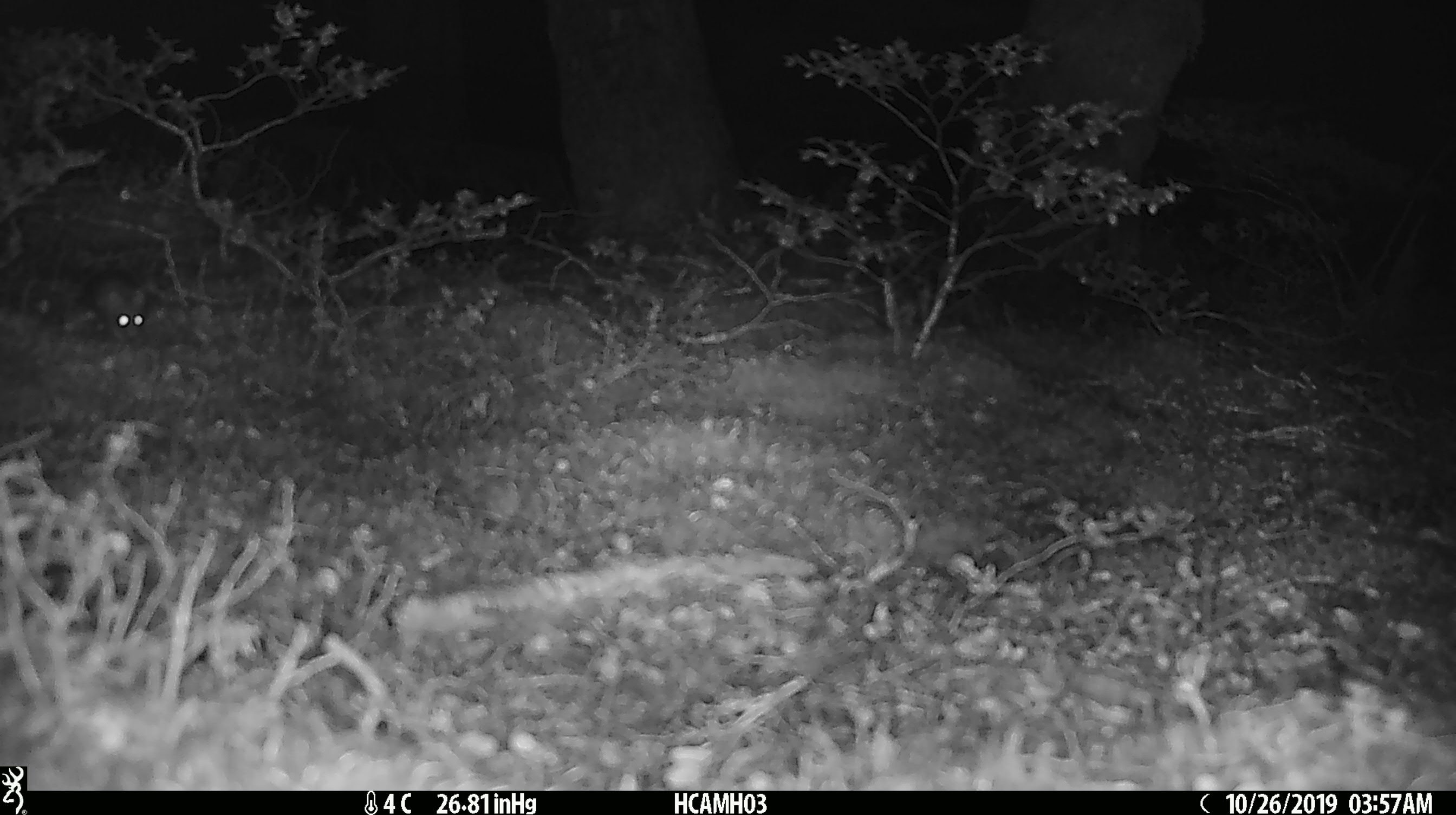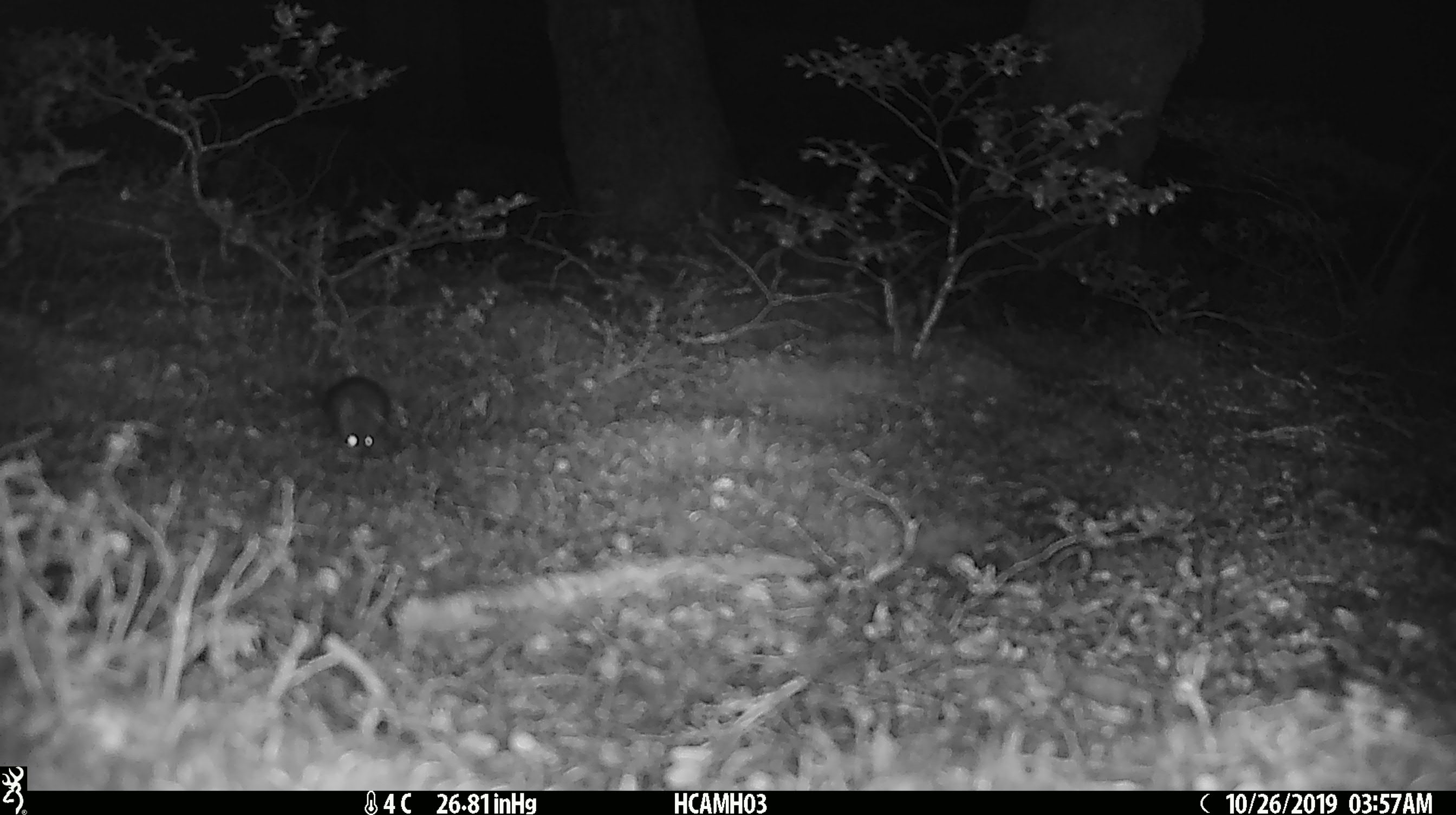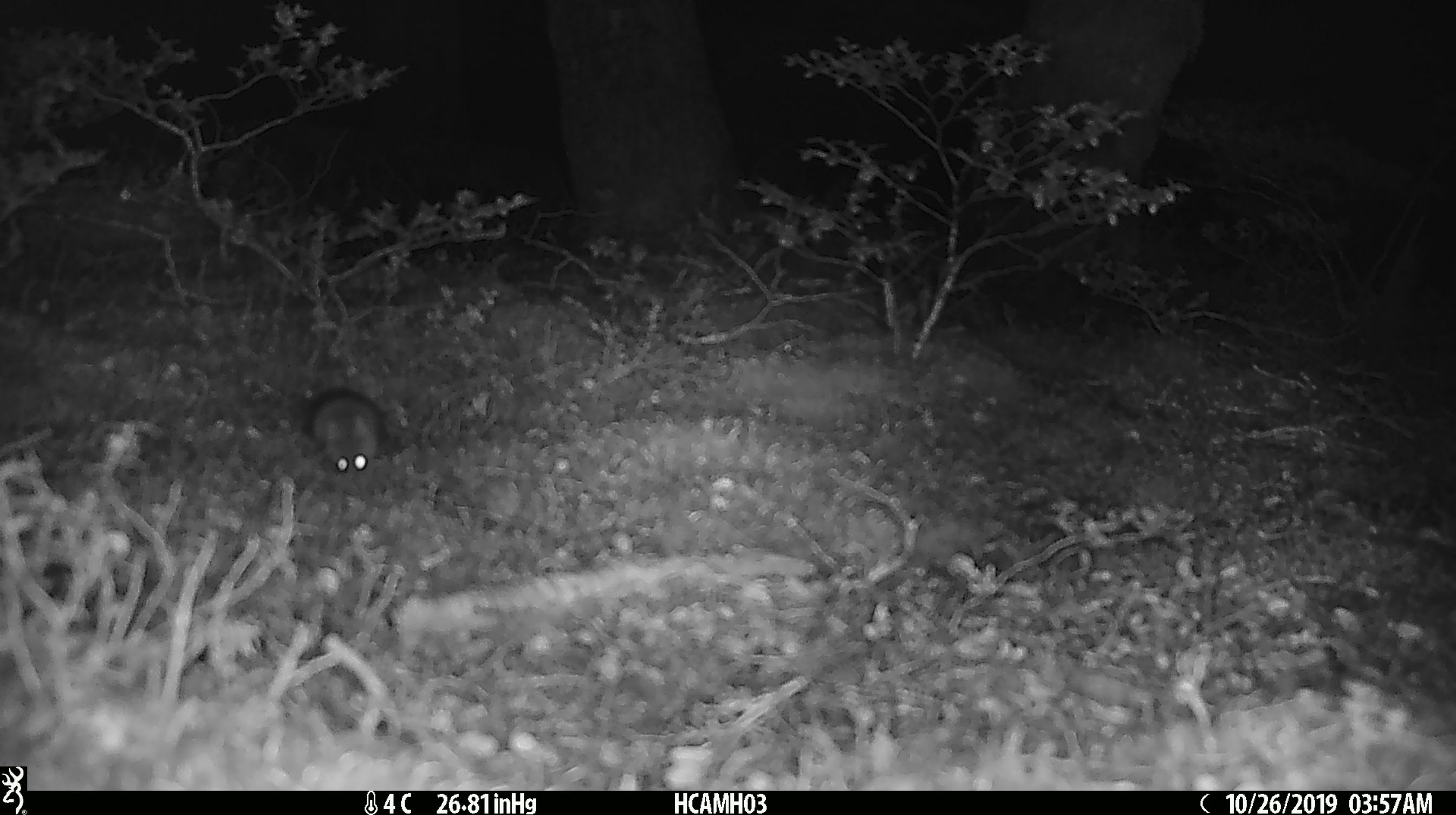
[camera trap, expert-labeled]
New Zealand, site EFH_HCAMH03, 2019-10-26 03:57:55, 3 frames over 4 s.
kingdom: Animalia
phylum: Chordata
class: Mammalia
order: Rodentia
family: Muridae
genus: Mus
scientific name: Mus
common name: mouse